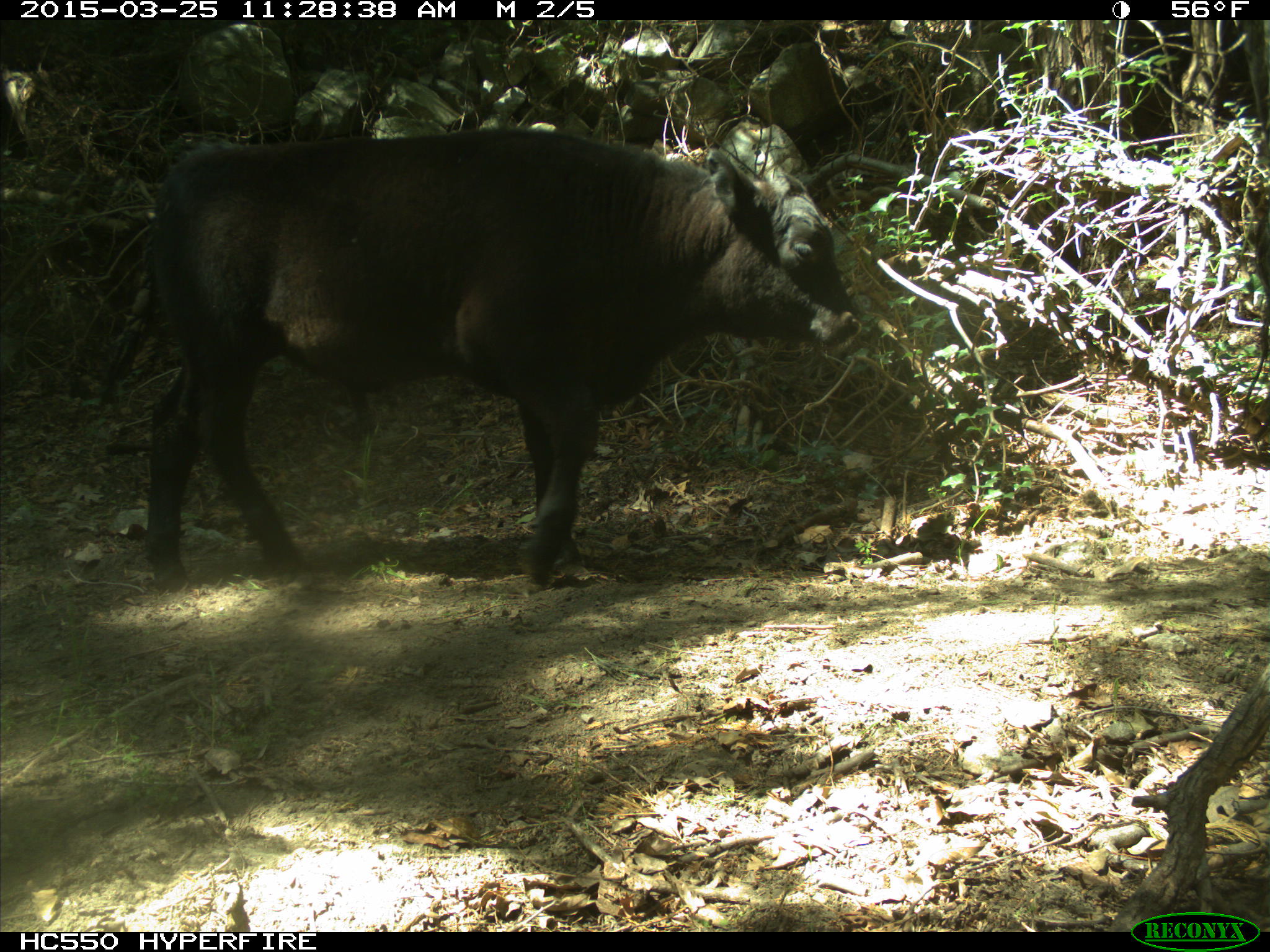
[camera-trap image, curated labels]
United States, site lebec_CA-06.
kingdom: Animalia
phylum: Chordata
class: Mammalia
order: Artiodactyla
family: Bovidae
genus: Bos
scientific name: Bos taurus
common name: domestic cow